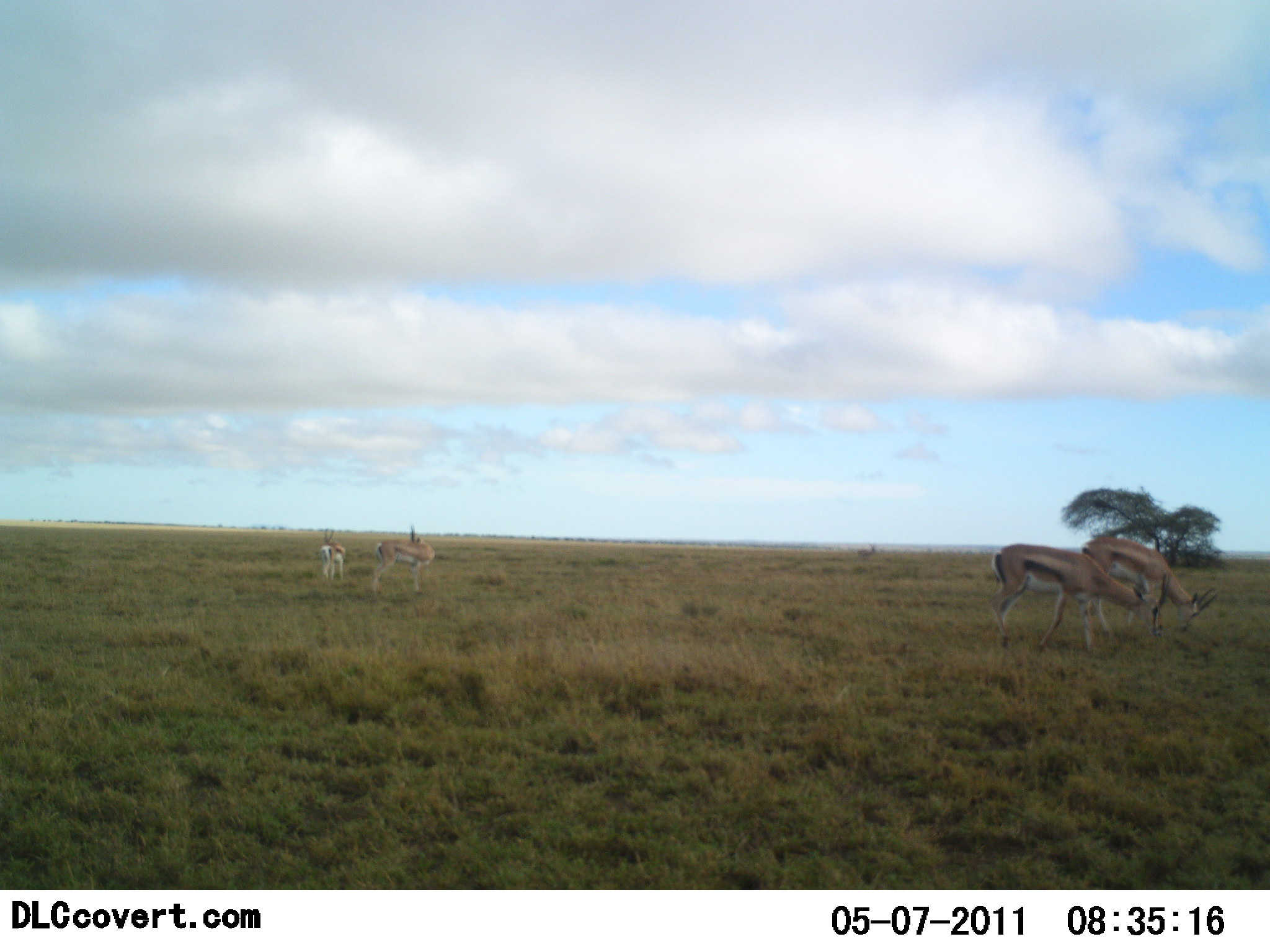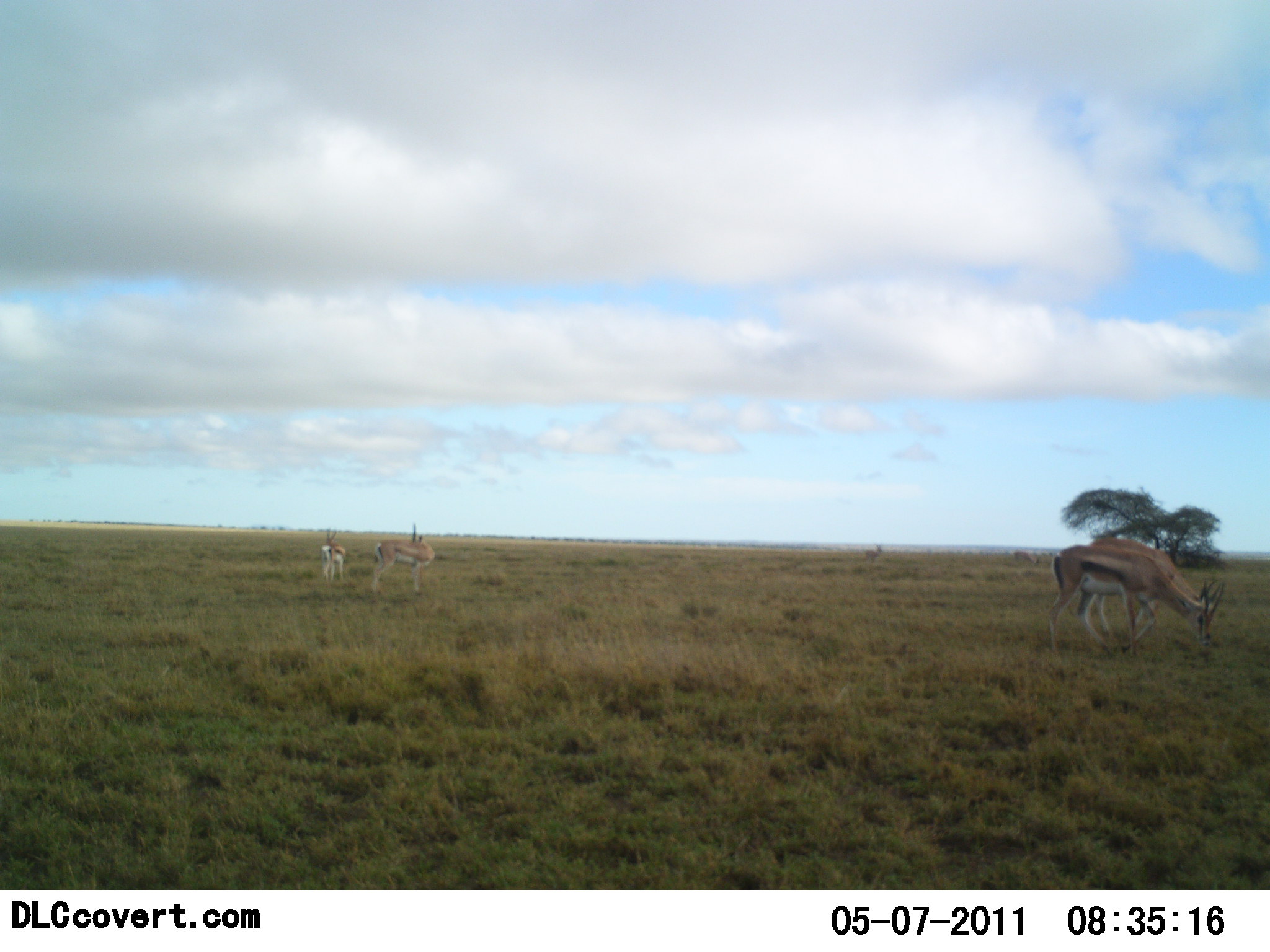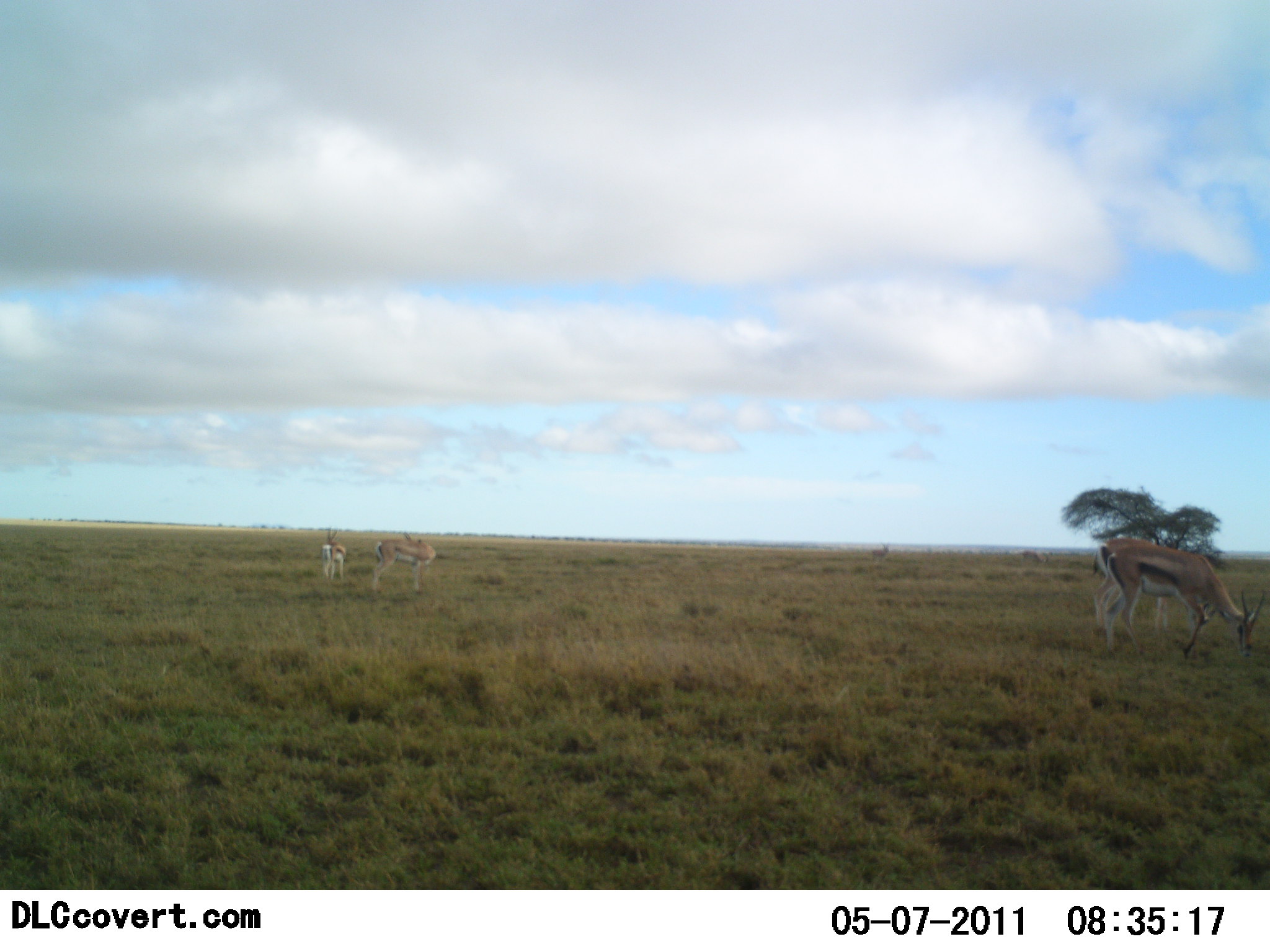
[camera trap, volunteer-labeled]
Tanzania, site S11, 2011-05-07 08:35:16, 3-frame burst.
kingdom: Animalia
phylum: Chordata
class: Mammalia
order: Artiodactyla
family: Bovidae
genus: Eudorcas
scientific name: Eudorcas thomsonii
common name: thomson's gazelle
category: gazellethomsons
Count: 4.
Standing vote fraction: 62%.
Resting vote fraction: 0%.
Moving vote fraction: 46%.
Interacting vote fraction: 0%.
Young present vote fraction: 15%.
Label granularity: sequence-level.